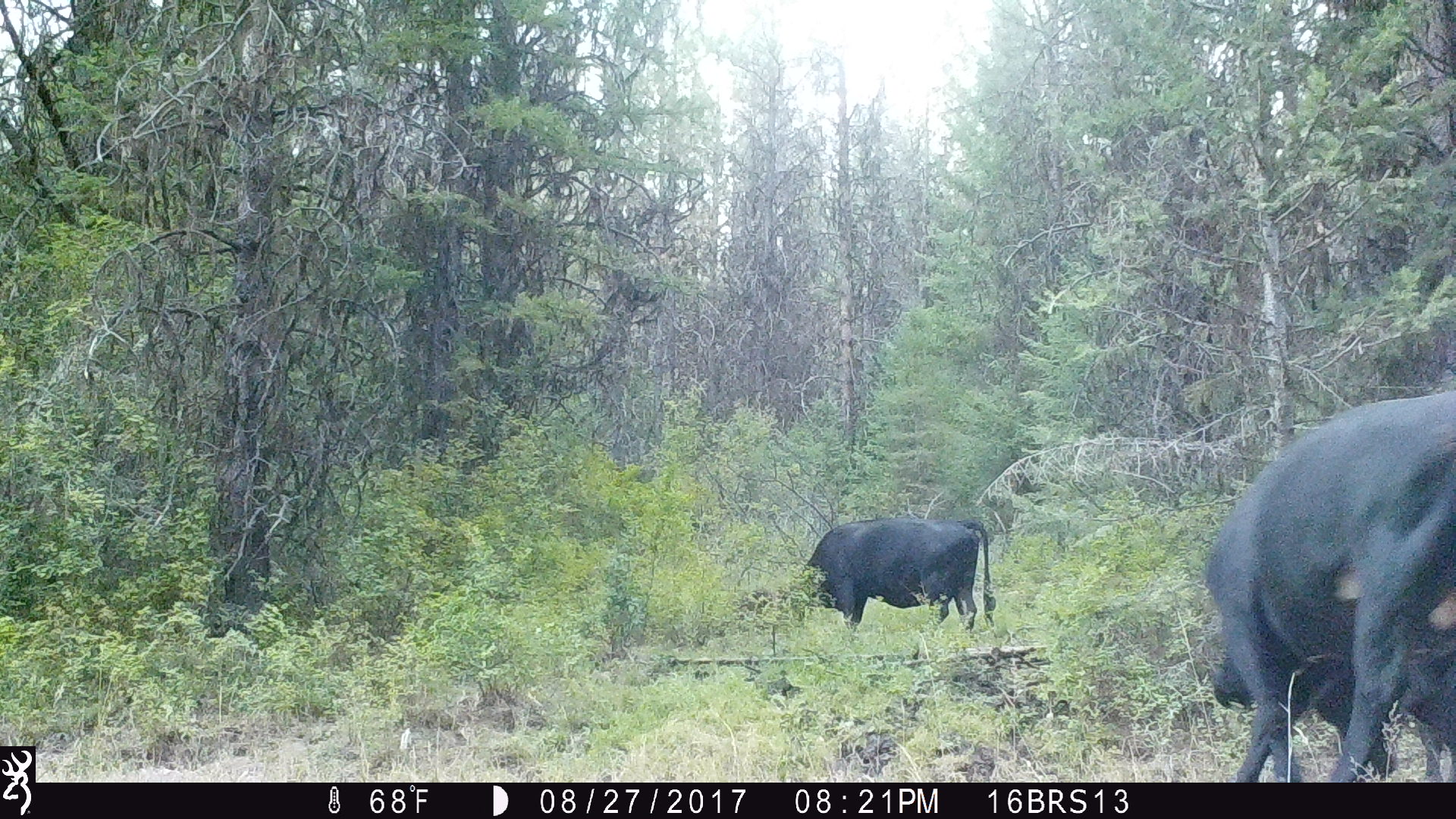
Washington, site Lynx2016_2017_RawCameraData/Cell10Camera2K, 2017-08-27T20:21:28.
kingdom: Animalia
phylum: Chordata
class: Mammalia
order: Artiodactyla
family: Bovidae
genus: Bos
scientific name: Bos taurus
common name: domestic cattle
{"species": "domestic cattle (Bos taurus)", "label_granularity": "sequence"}